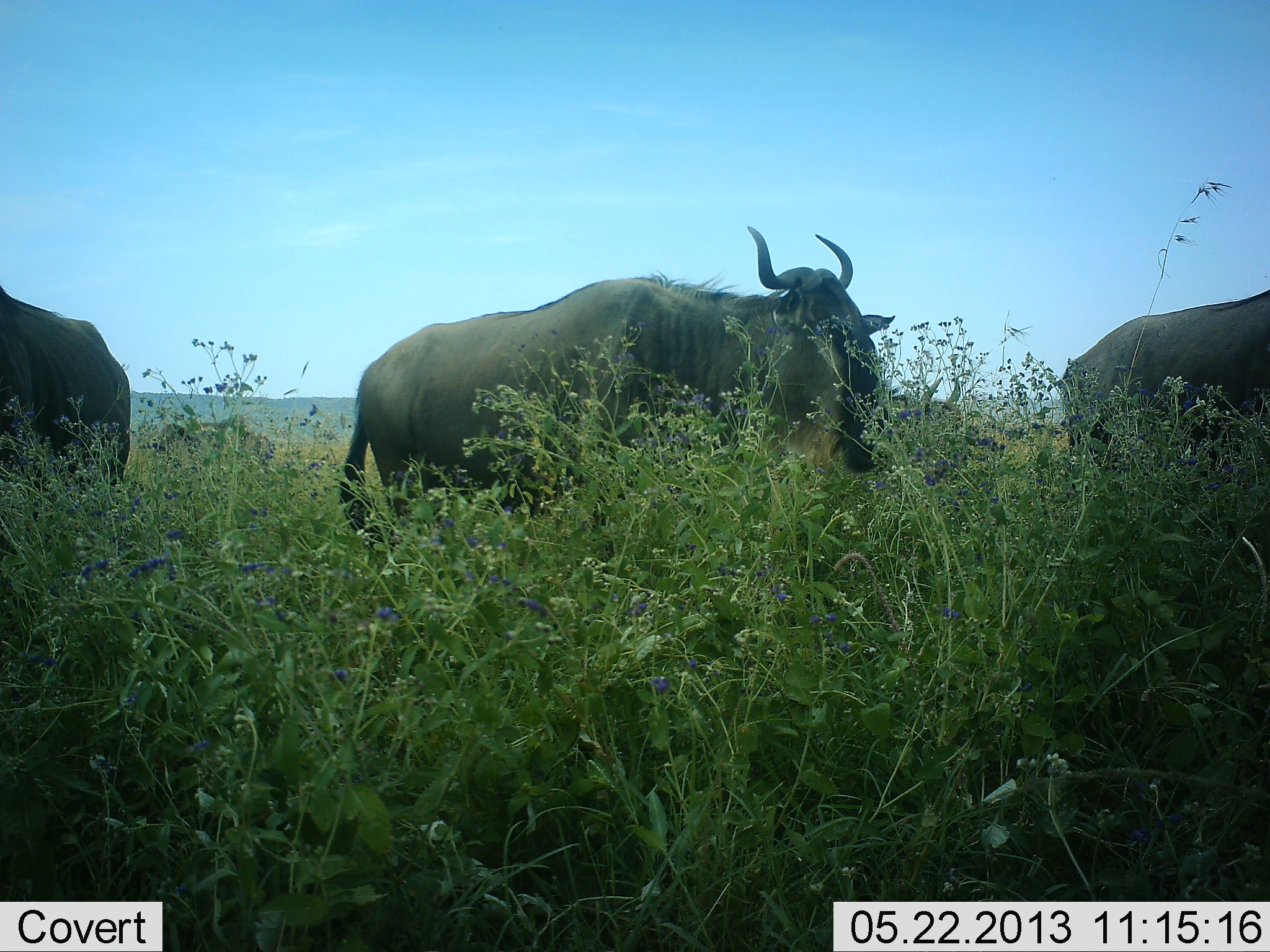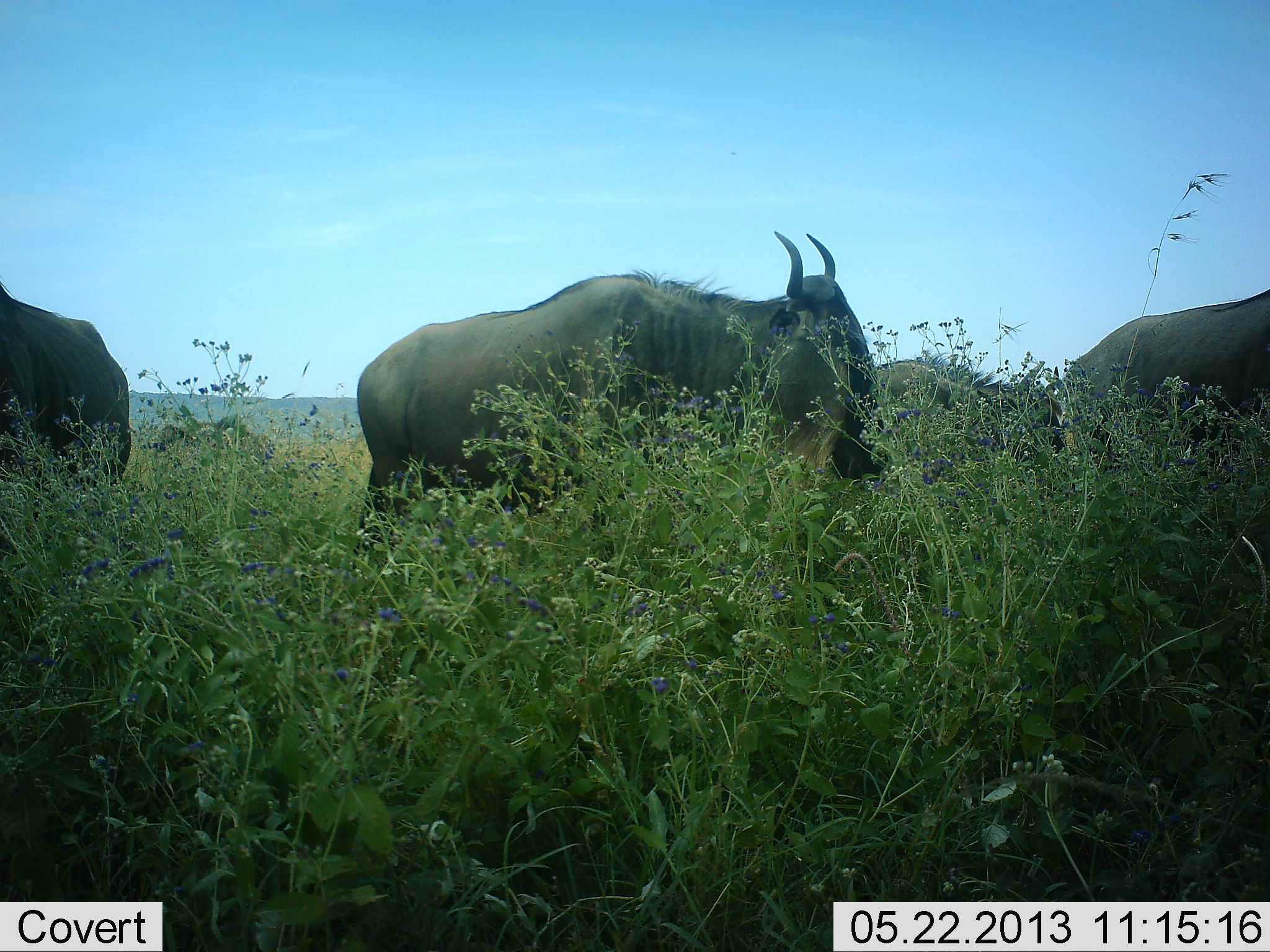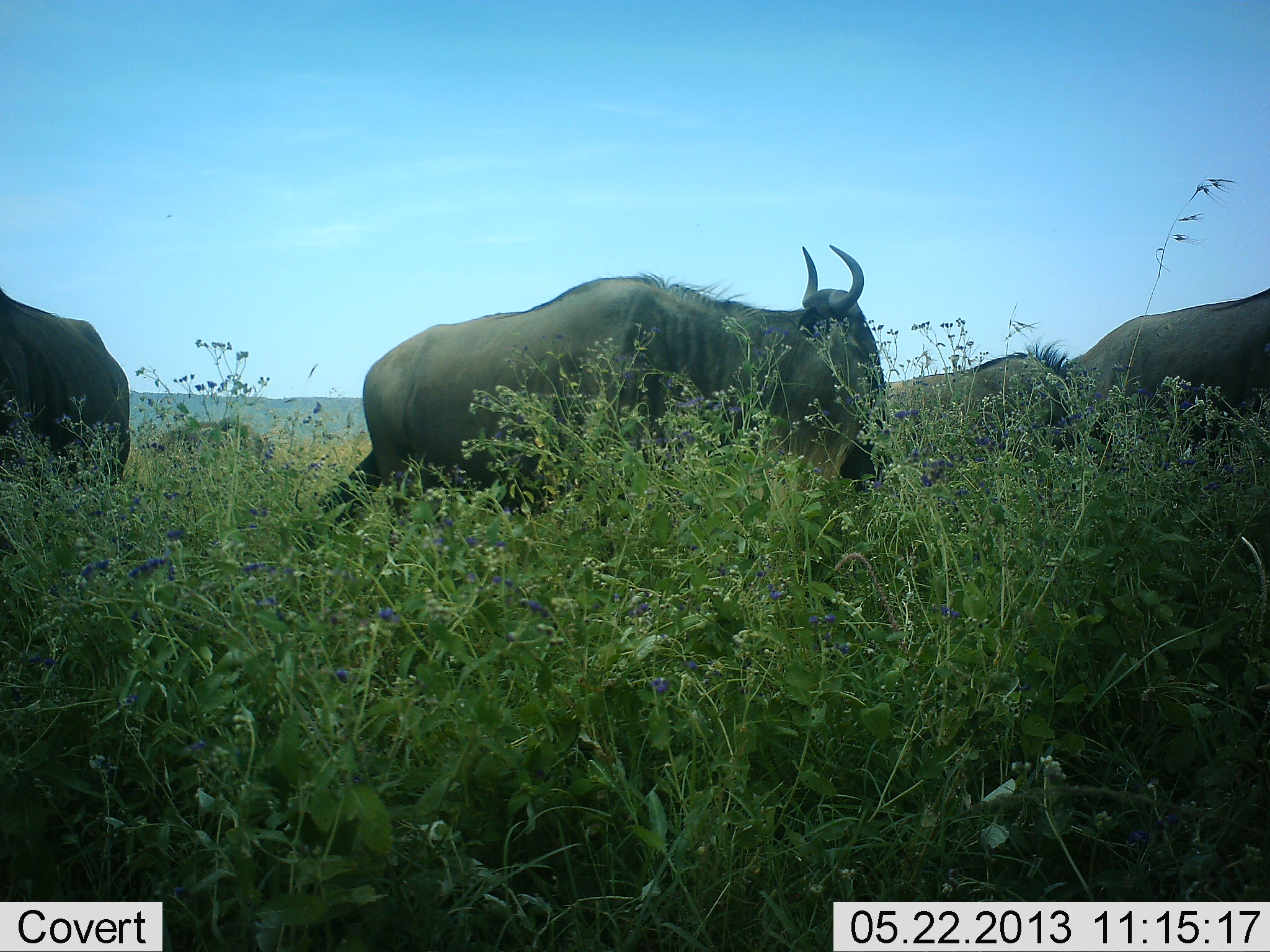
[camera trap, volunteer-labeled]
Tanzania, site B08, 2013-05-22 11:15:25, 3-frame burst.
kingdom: Animalia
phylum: Chordata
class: Mammalia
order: Artiodactyla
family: Bovidae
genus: Connochaetes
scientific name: Connochaetes taurinus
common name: blue wildebeest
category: wildebeest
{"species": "wildebeest (blue wildebeest) (Connochaetes taurinus)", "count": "4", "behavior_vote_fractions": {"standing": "71%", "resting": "6%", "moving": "47%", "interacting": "0%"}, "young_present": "0%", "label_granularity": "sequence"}